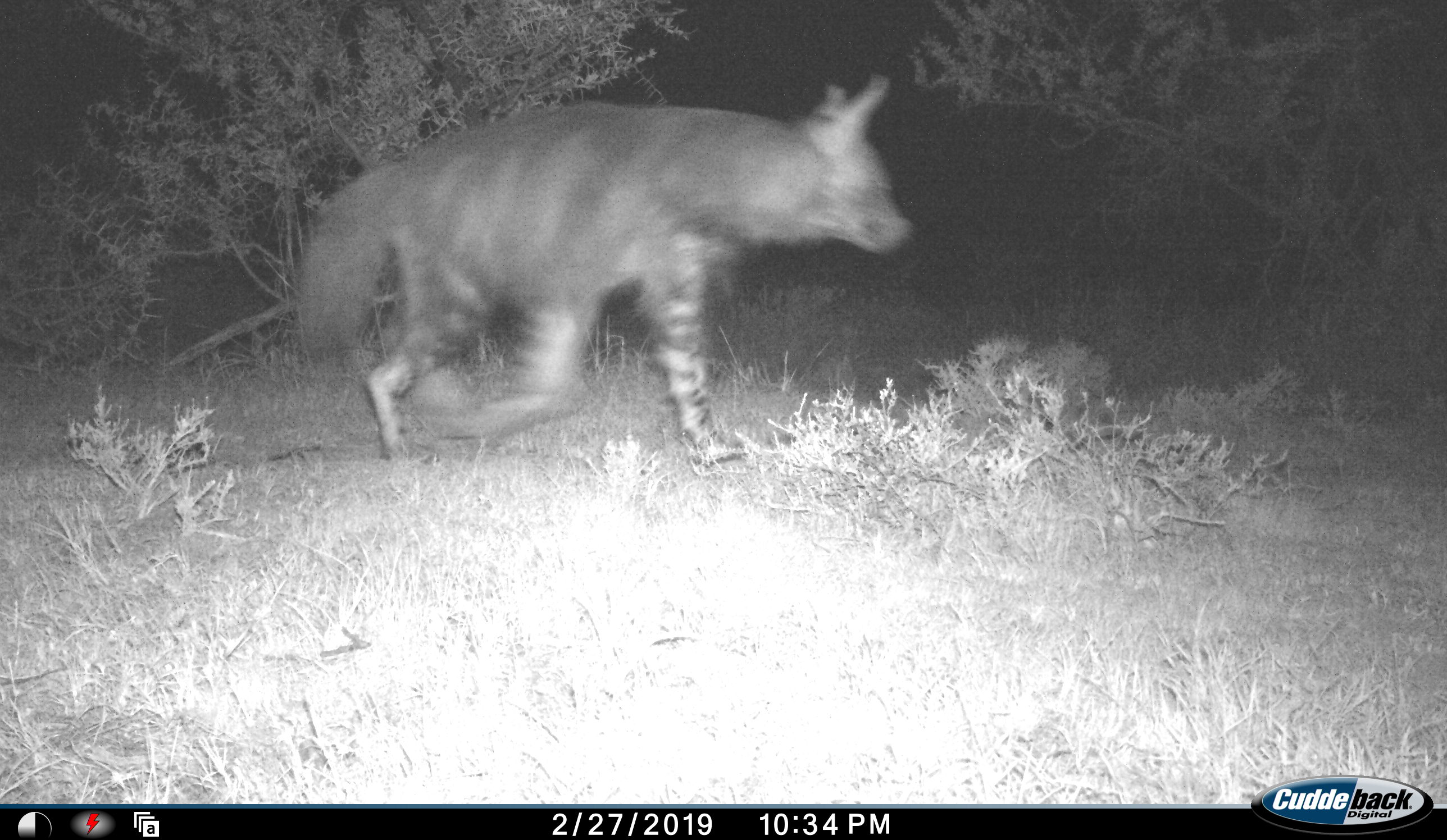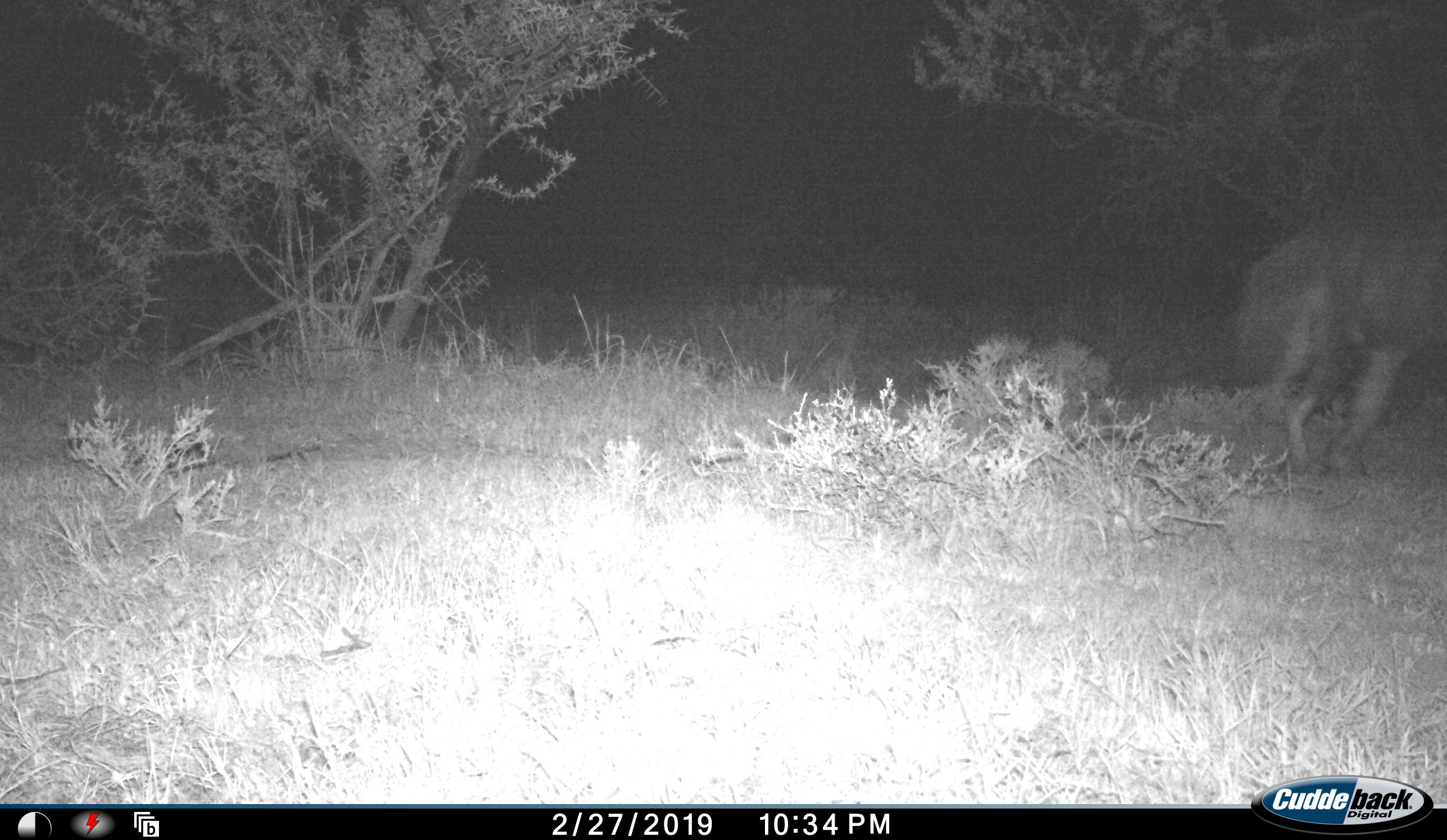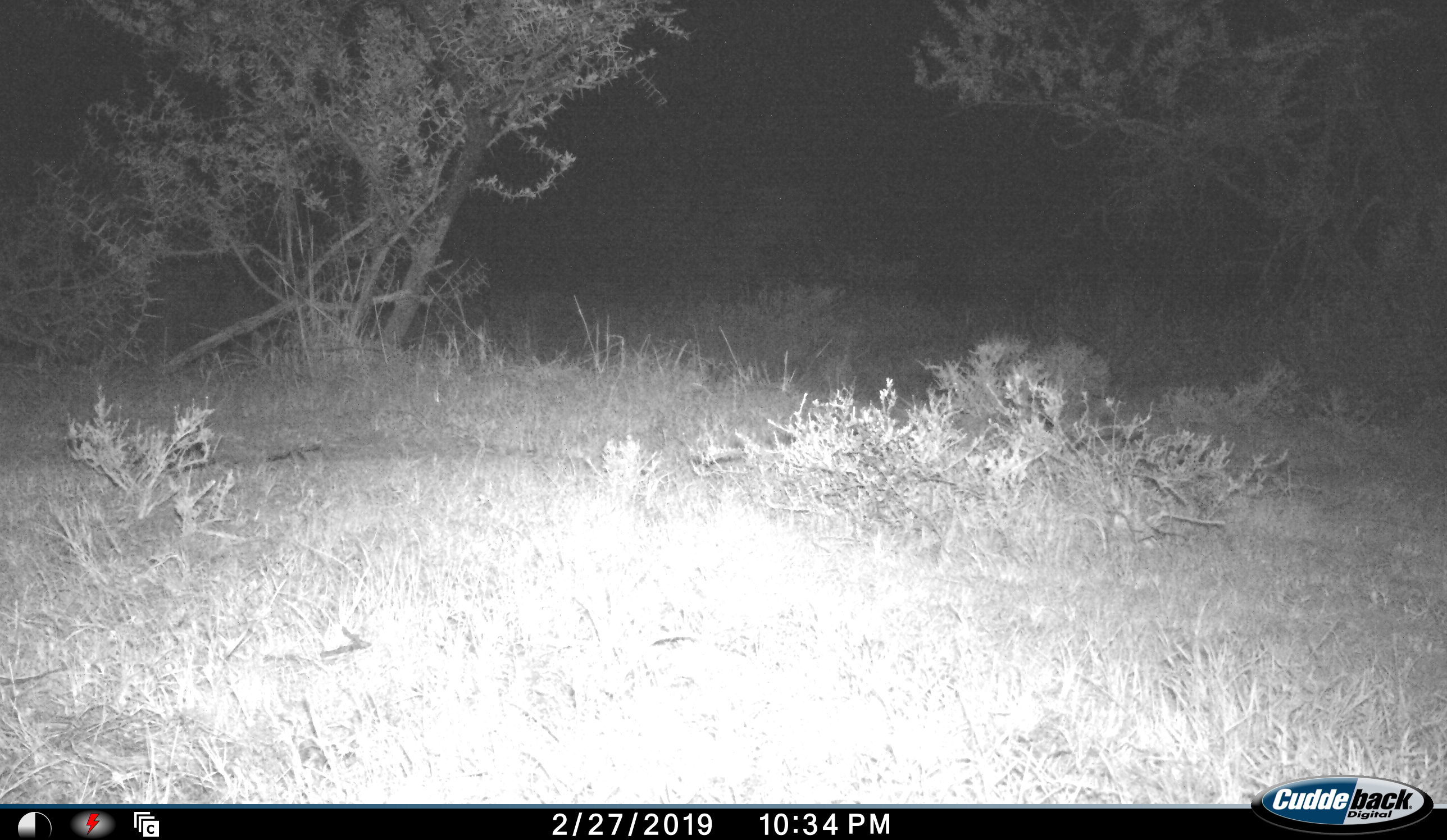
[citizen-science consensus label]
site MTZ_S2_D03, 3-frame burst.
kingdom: Animalia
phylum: Chordata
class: Mammalia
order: Carnivora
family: Hyaenidae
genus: Parahyaena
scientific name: Parahyaena brunnea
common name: brown hyena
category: hyenabrown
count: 1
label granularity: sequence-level